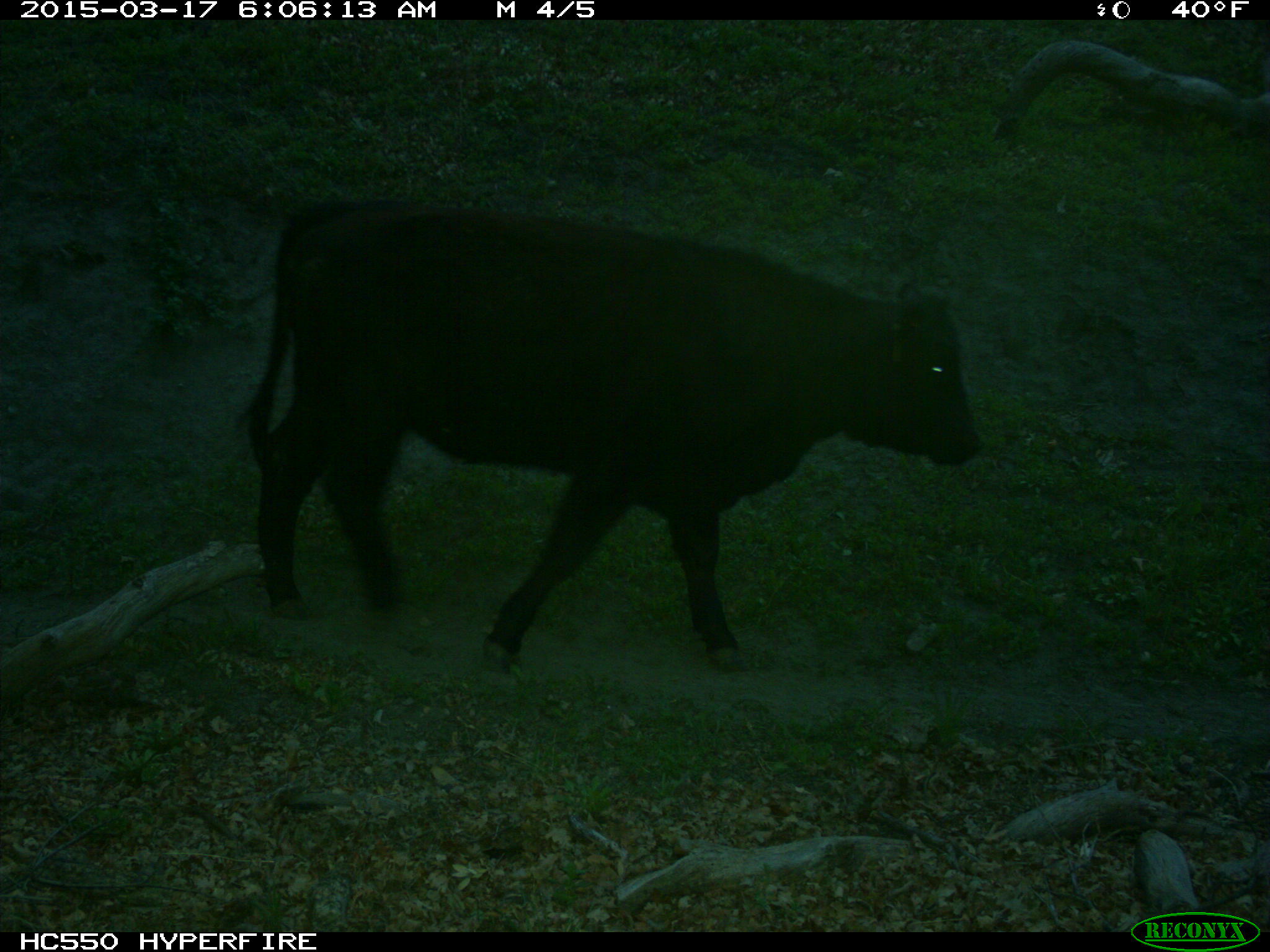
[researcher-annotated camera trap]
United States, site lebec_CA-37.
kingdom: Animalia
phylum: Chordata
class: Mammalia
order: Artiodactyla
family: Bovidae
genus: Bos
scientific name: Bos taurus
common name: domestic cow